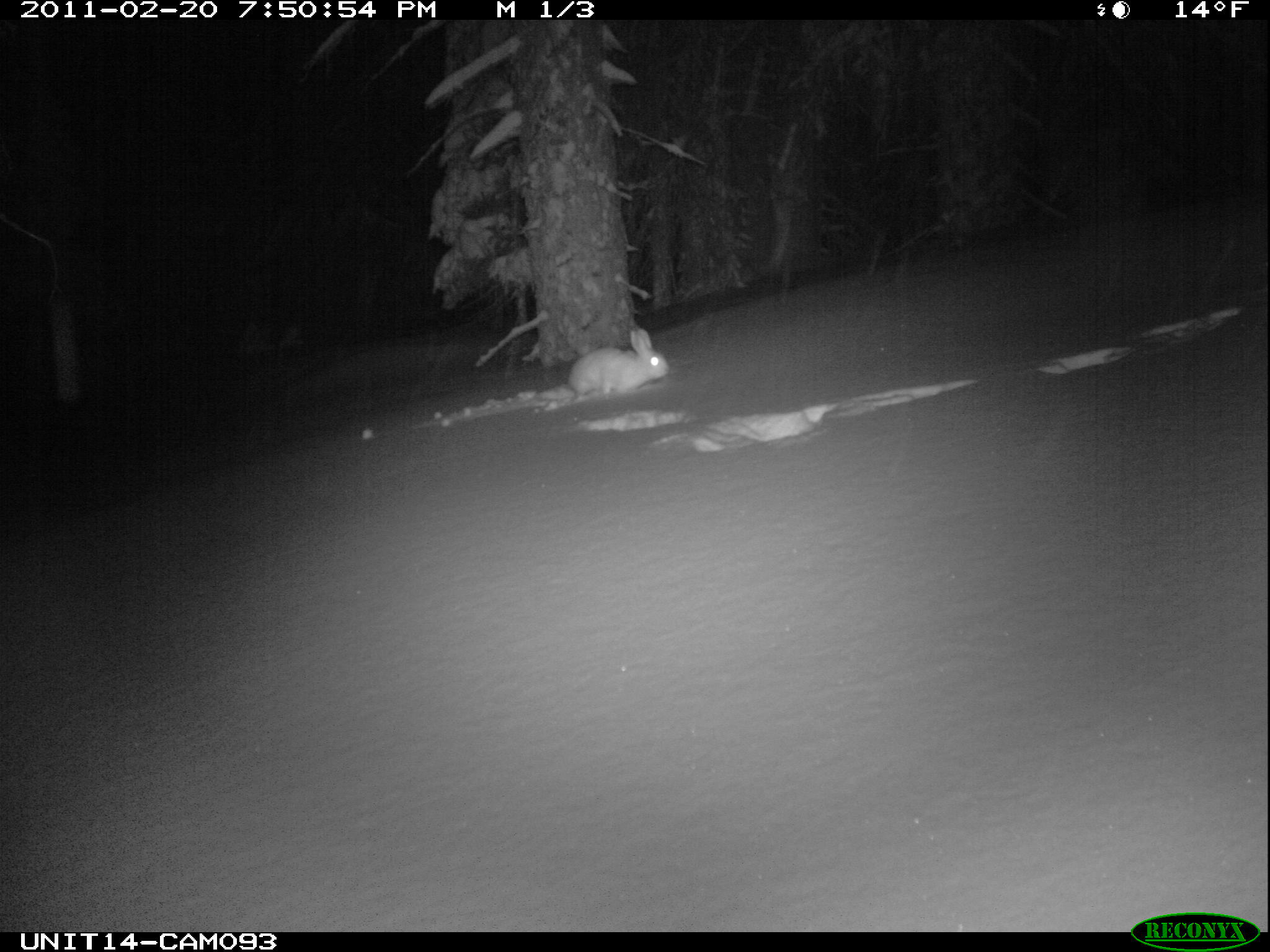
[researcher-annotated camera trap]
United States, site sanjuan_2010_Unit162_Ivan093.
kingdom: Animalia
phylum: Chordata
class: Mammalia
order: Lagomorpha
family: Leporidae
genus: Lepus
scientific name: Lepus americanus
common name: snowshoe hare